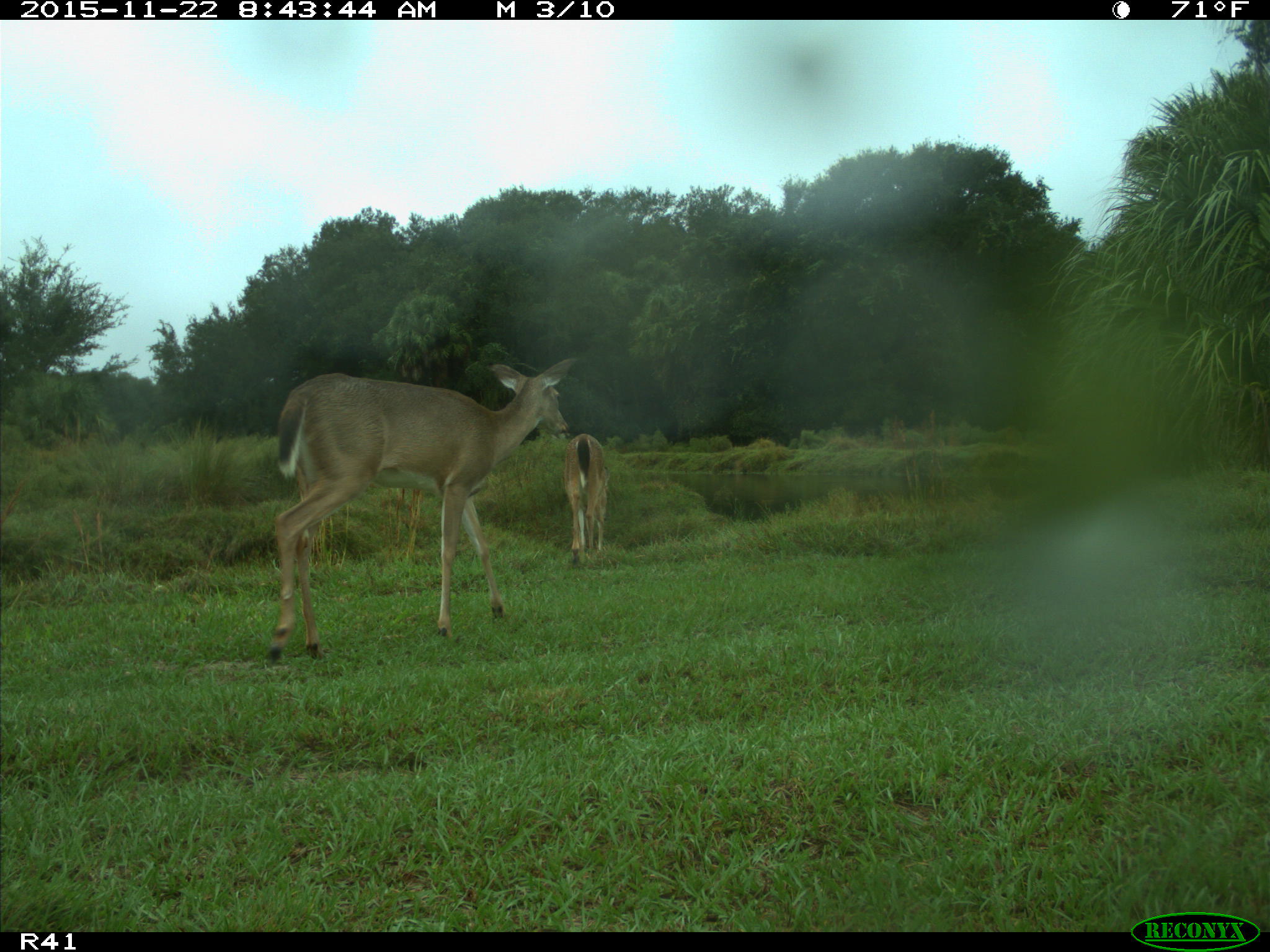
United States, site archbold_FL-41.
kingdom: Animalia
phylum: Chordata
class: Mammalia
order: Artiodactyla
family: Cervidae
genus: Odocoileus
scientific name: Odocoileus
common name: deer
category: unidentified deer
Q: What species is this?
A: Unidentified deer (deer) (Odocoileus).